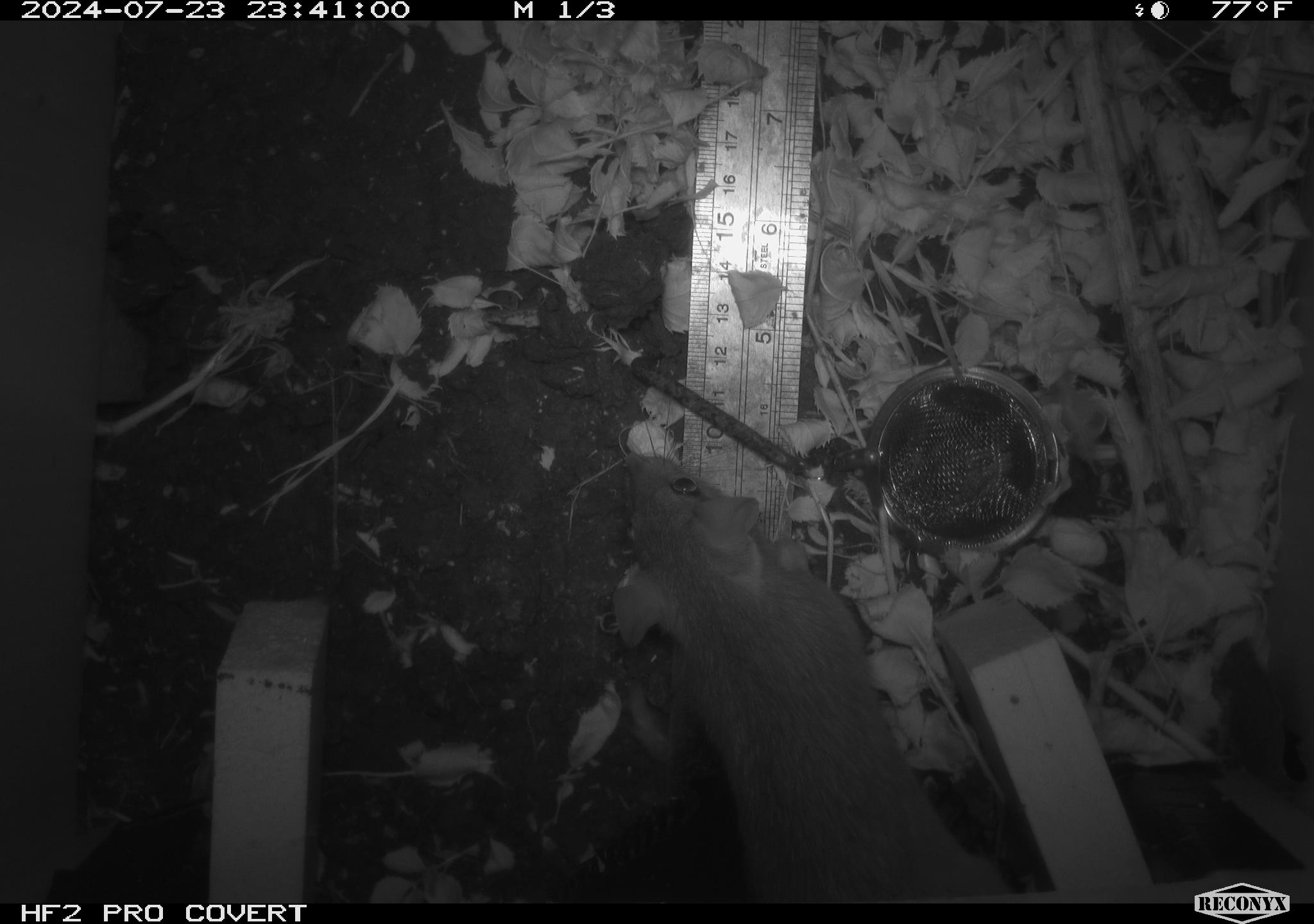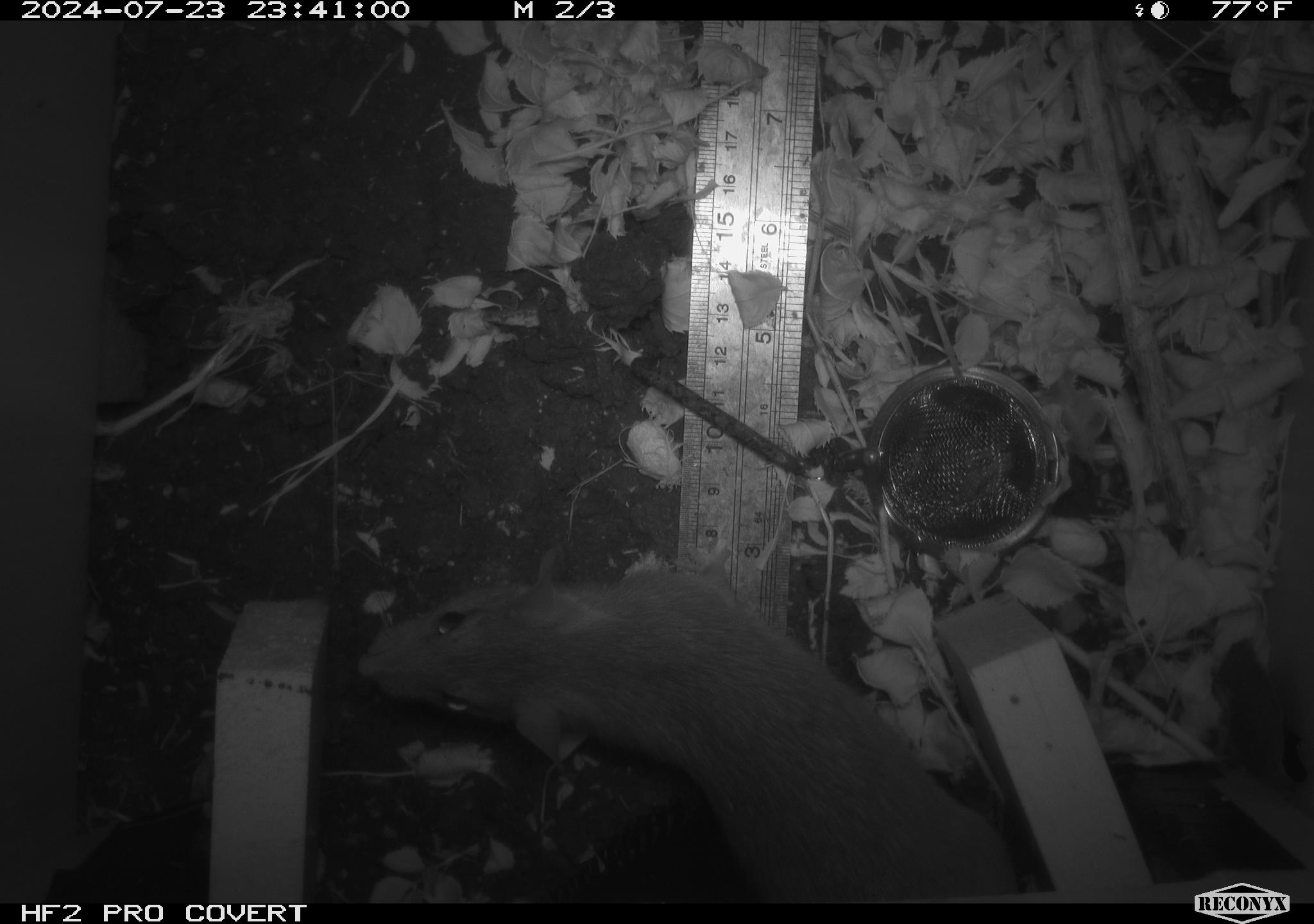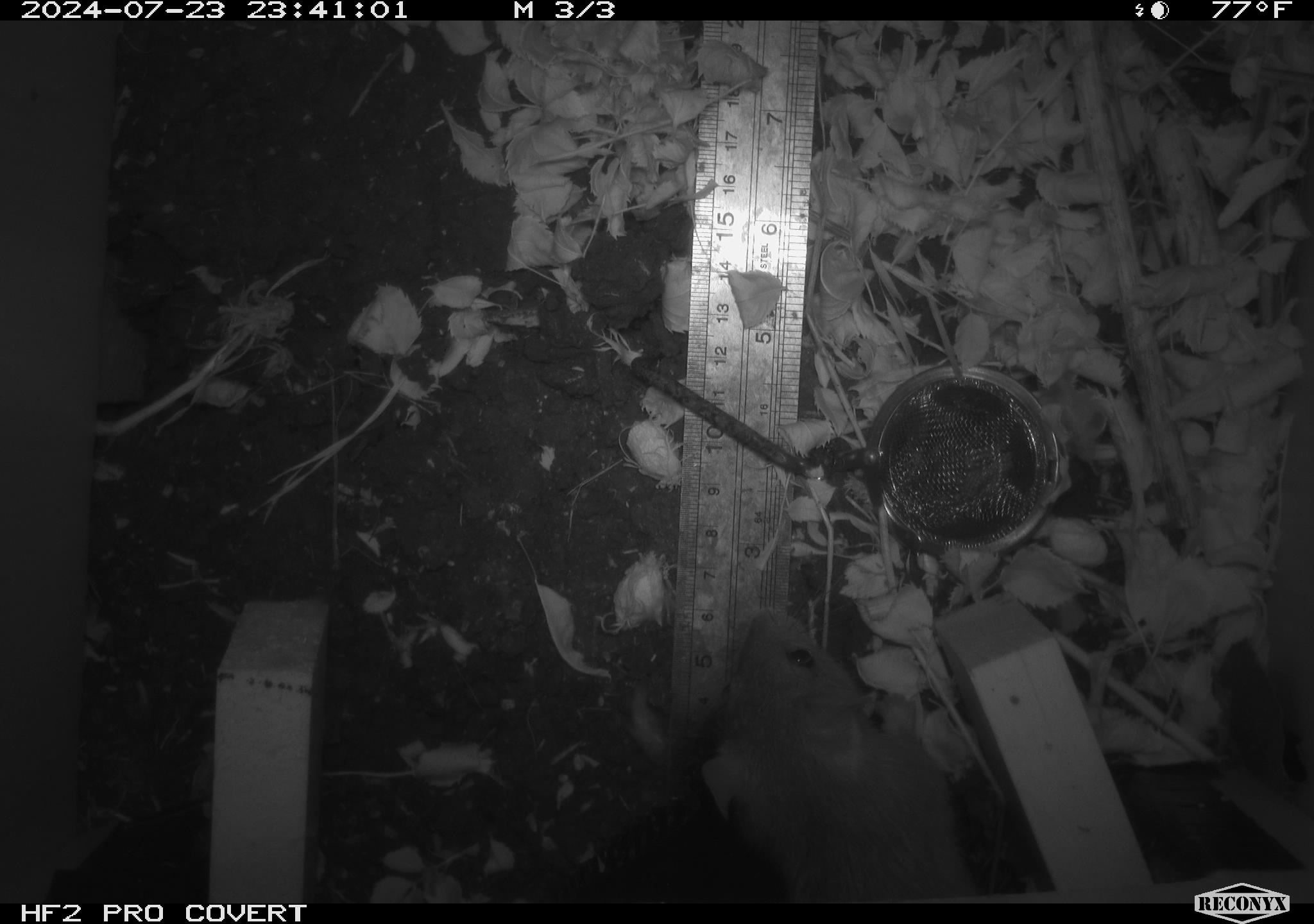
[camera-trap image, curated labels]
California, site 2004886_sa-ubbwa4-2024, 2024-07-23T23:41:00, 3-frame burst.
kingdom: Animalia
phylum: Chordata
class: Mammalia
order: Rodentia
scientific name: Rodentia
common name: woodrat or rat or mouse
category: woodrat or rat or mouse species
Woodrat or rat or mouse species (woodrat or rat or mouse) (Rodentia).